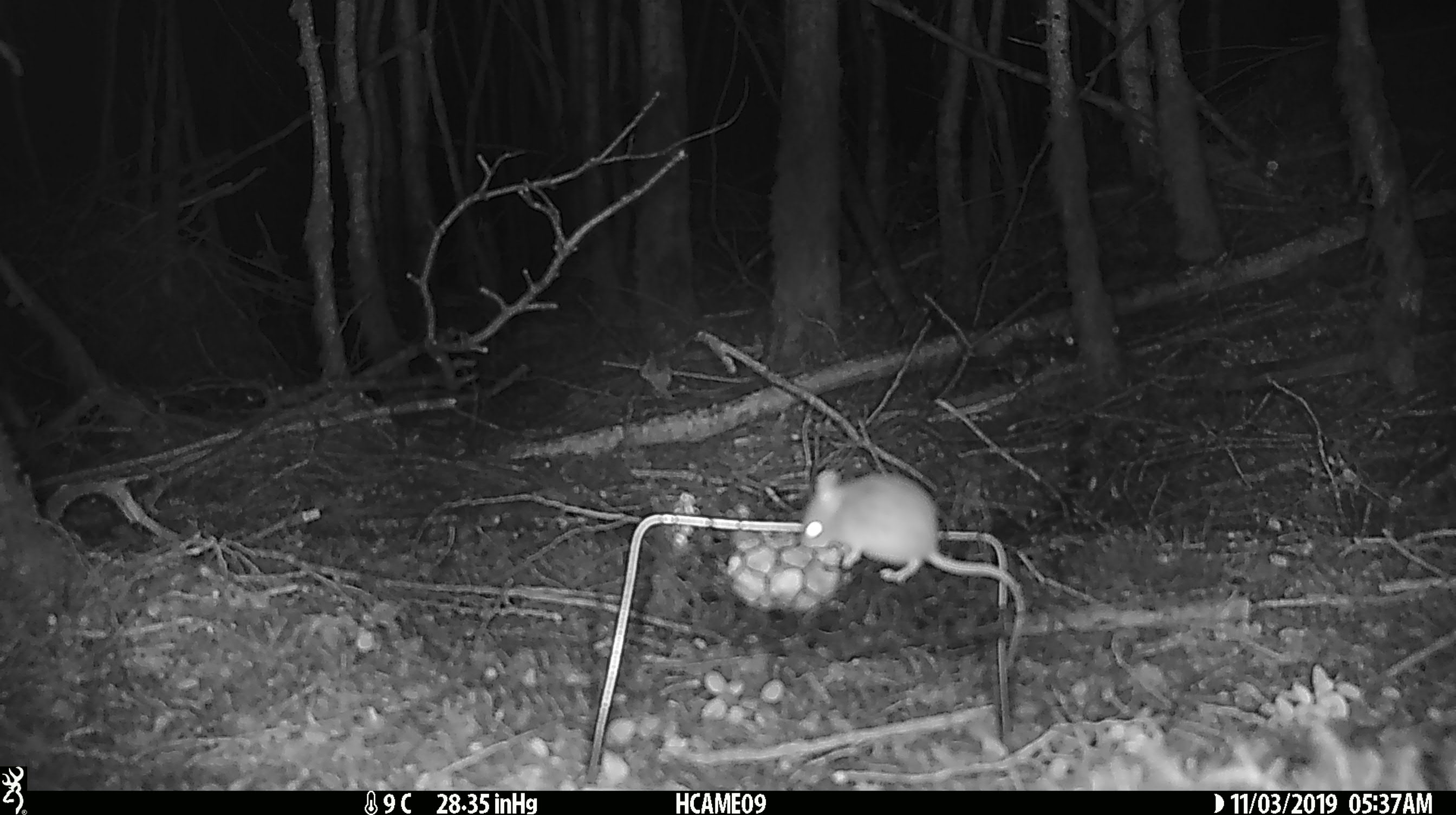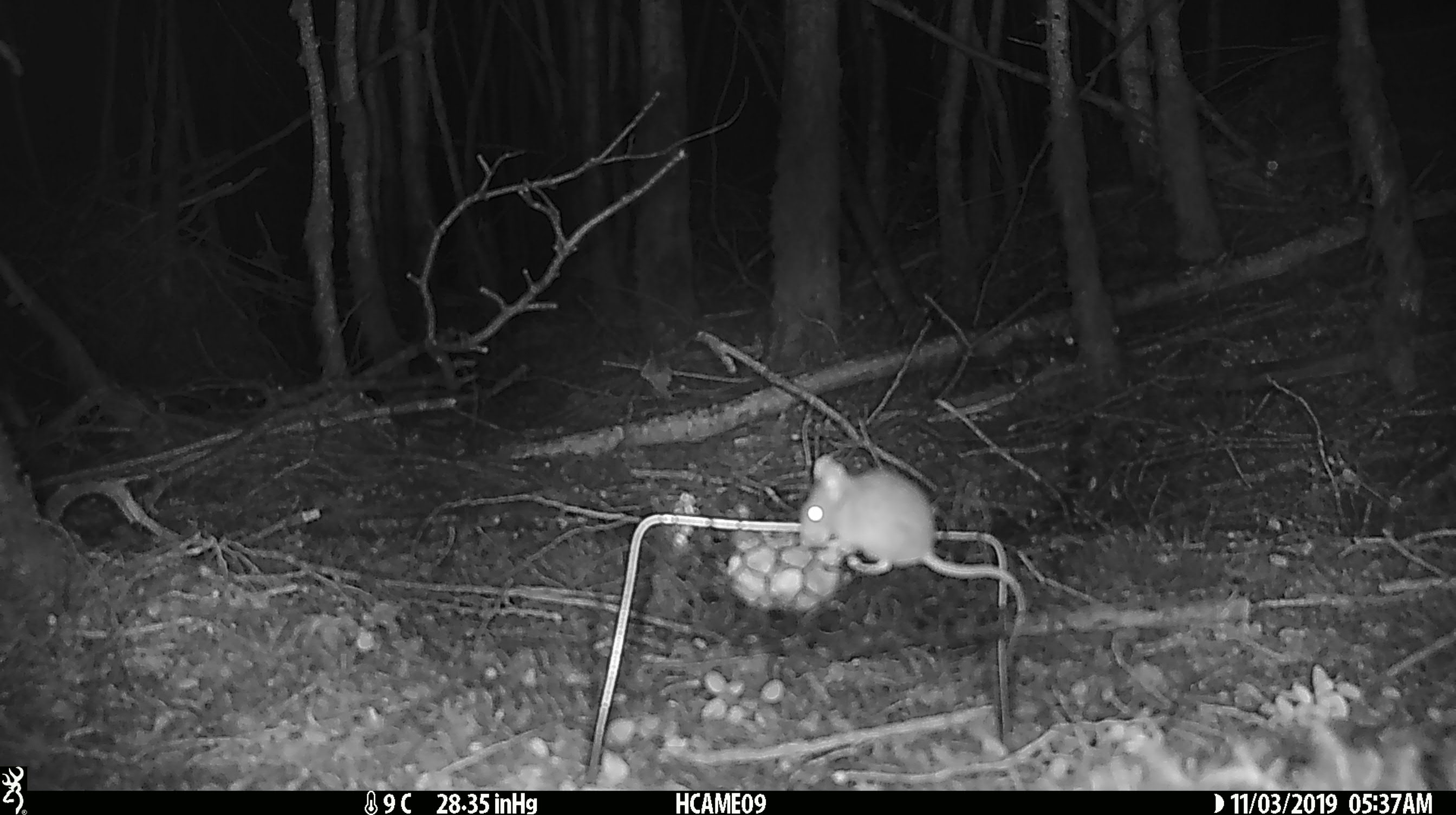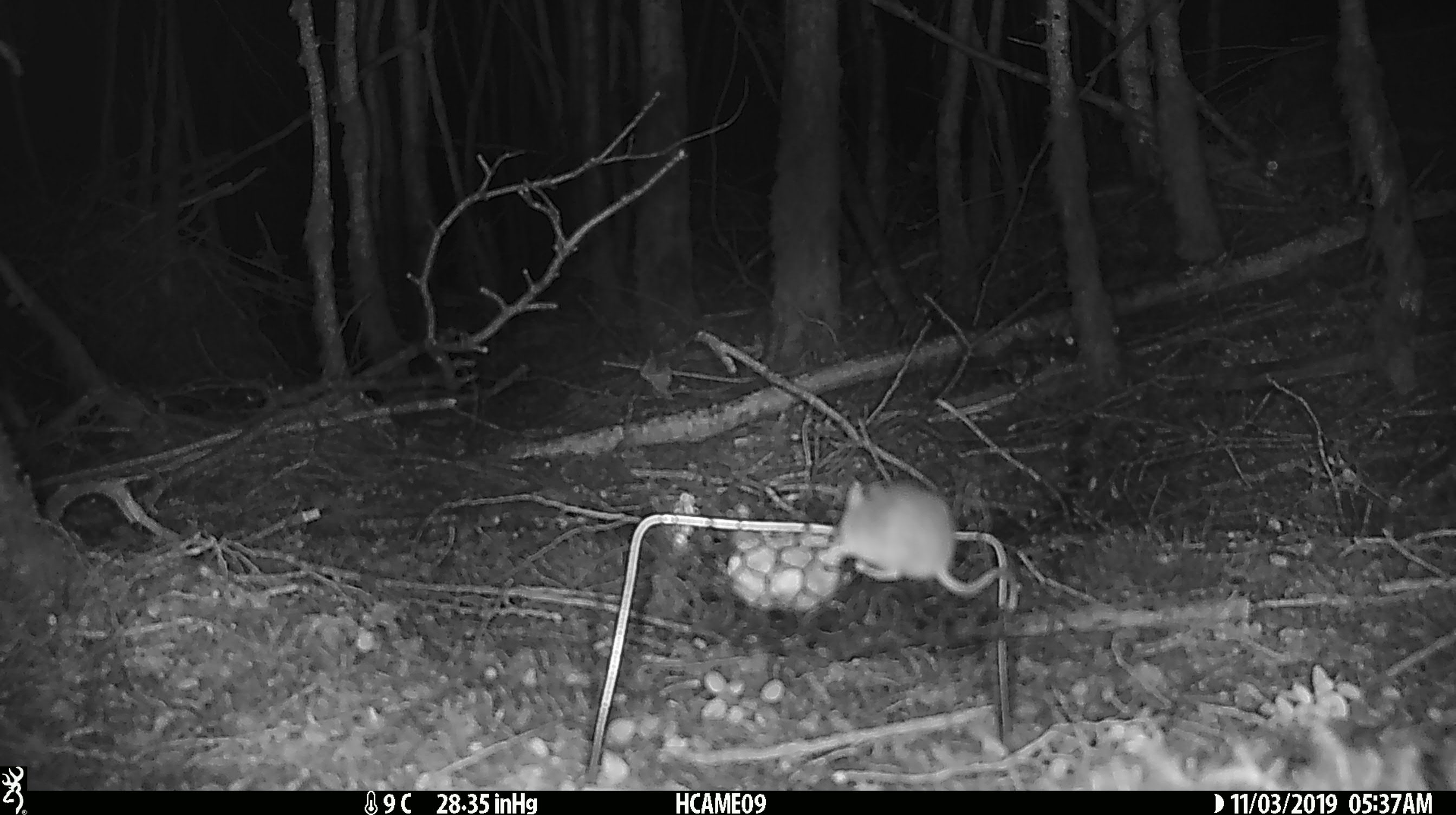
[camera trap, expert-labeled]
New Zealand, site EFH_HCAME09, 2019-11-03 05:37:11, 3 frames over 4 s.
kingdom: Animalia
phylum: Chordata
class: Mammalia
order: Rodentia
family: Muridae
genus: Mus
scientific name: Mus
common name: mouse